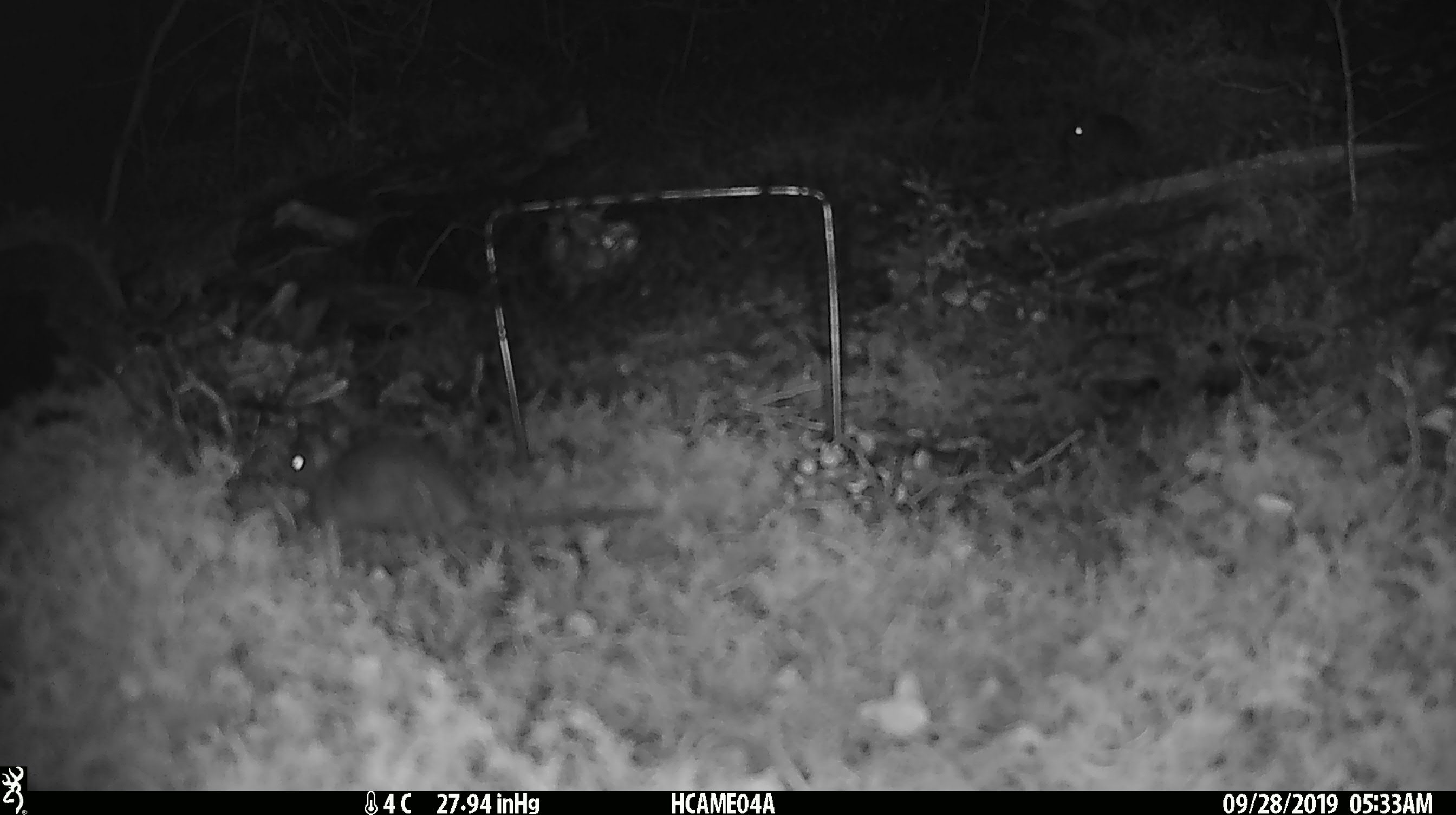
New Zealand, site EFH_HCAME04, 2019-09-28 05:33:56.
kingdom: Animalia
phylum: Chordata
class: Mammalia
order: Rodentia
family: Muridae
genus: Mus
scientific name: Mus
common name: mouse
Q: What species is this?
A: Mouse (Mus).